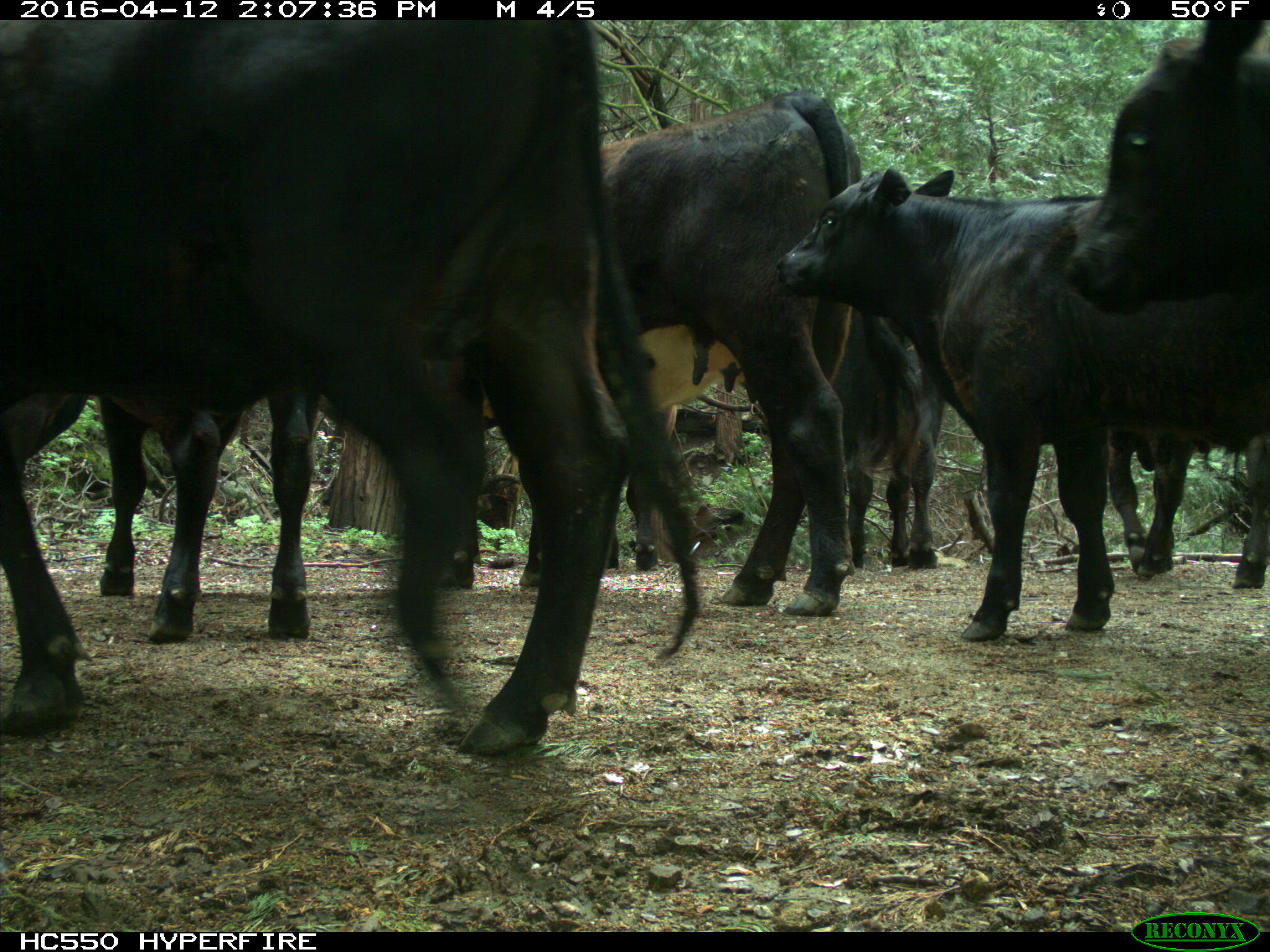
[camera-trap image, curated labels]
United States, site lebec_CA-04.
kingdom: Animalia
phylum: Chordata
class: Mammalia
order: Artiodactyla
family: Bovidae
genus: Bos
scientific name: Bos taurus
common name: domestic cow